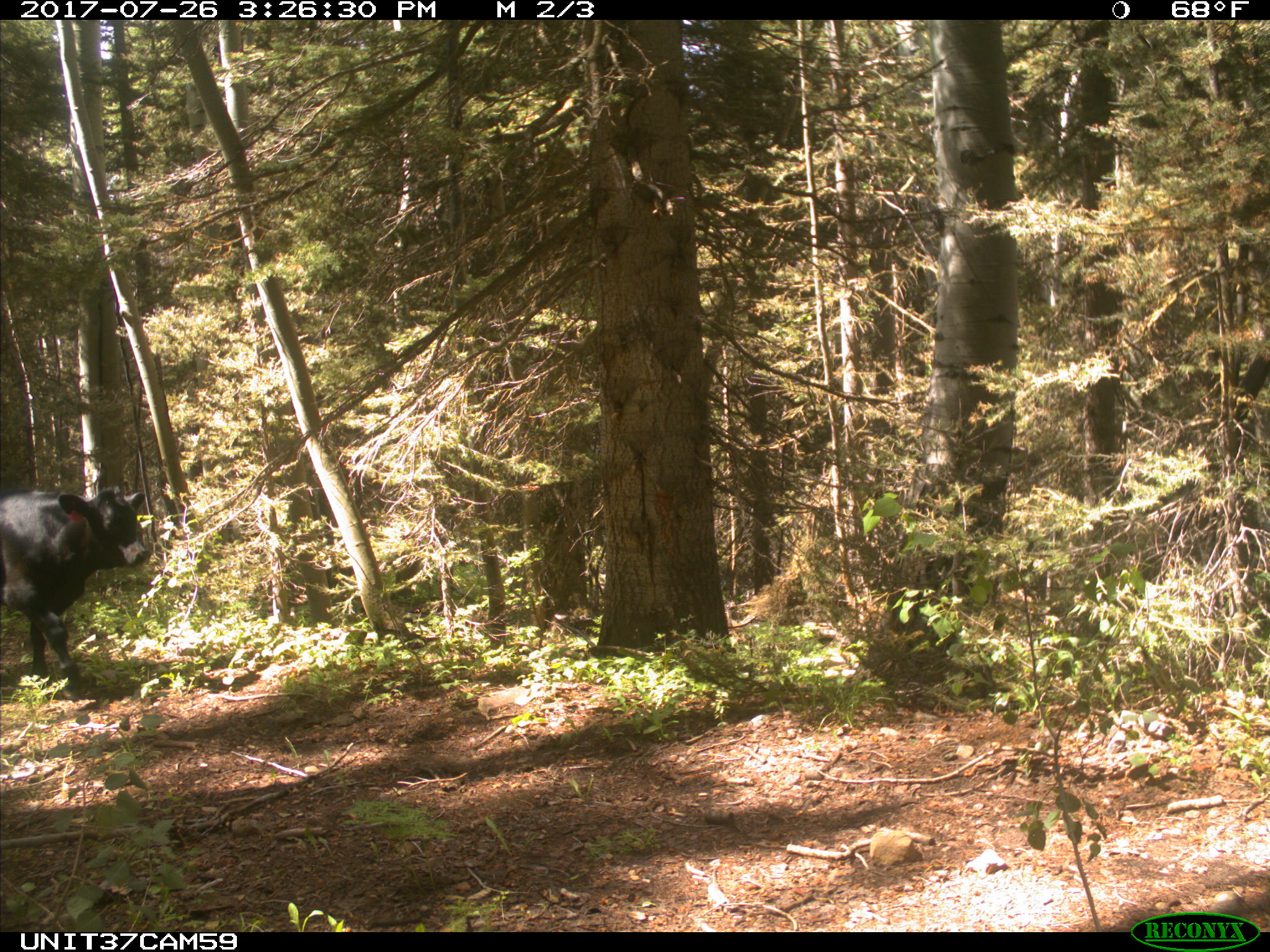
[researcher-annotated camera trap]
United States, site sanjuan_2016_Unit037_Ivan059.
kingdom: Animalia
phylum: Chordata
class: Mammalia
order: Artiodactyla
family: Bovidae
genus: Bos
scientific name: Bos taurus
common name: domestic cow